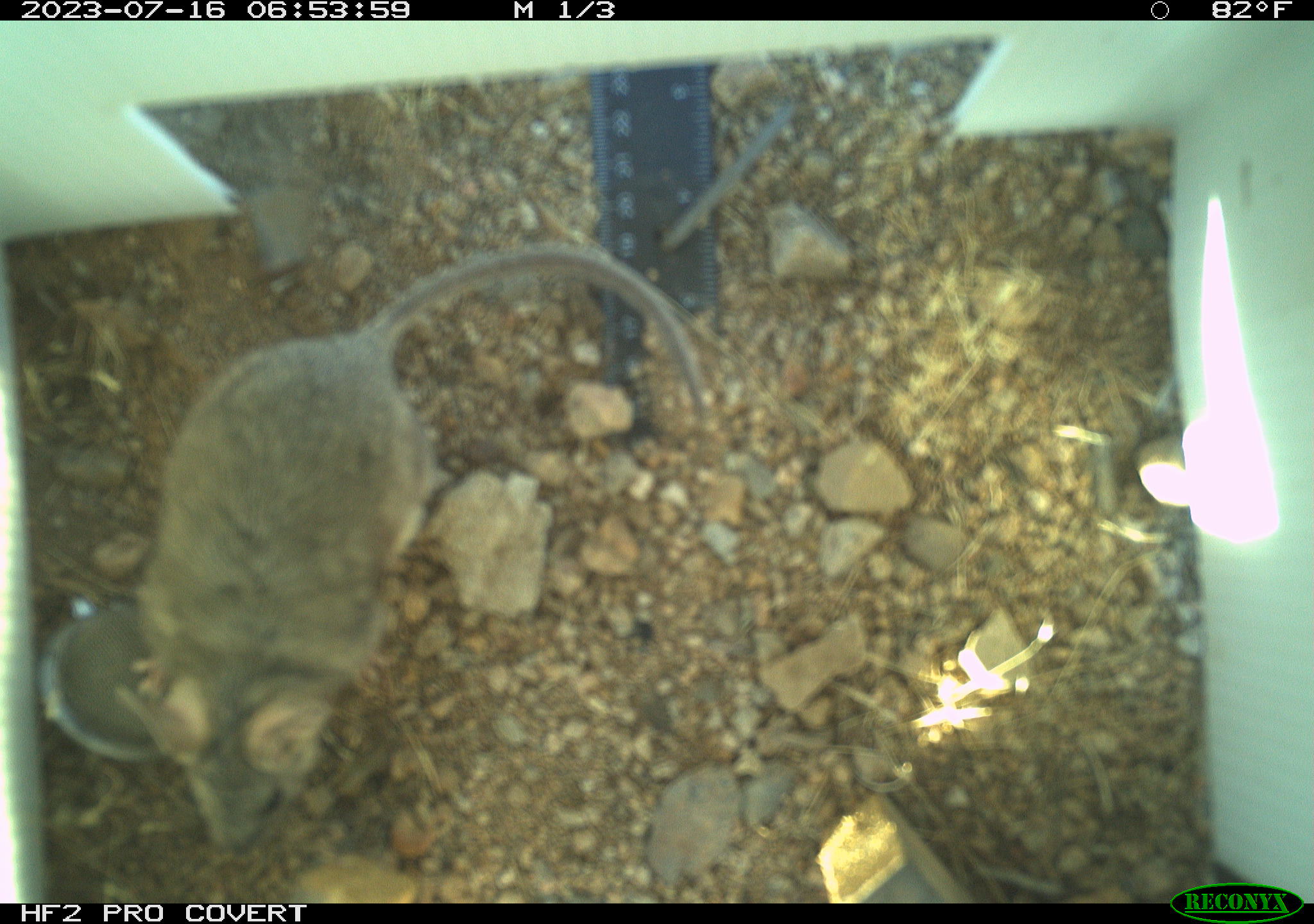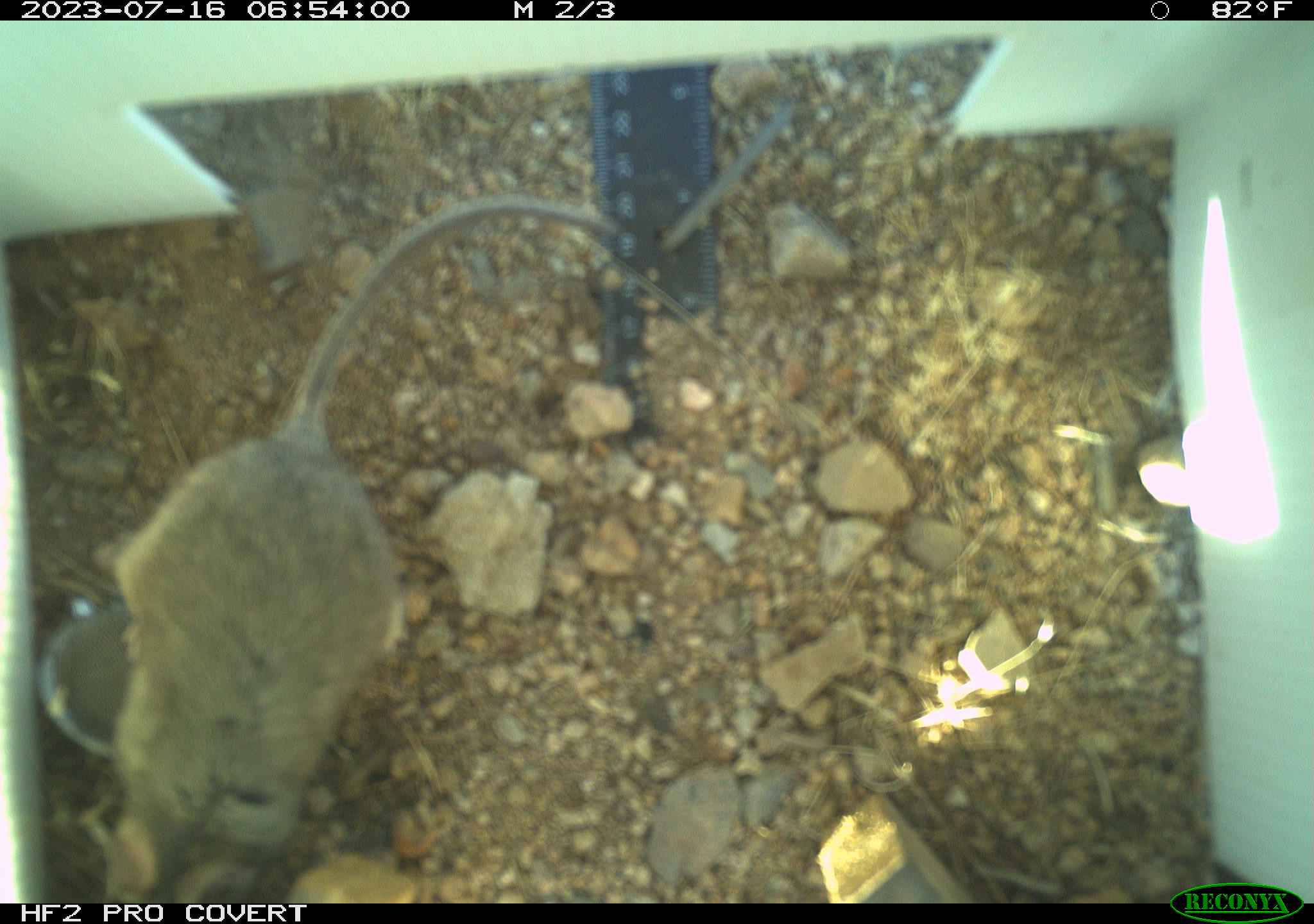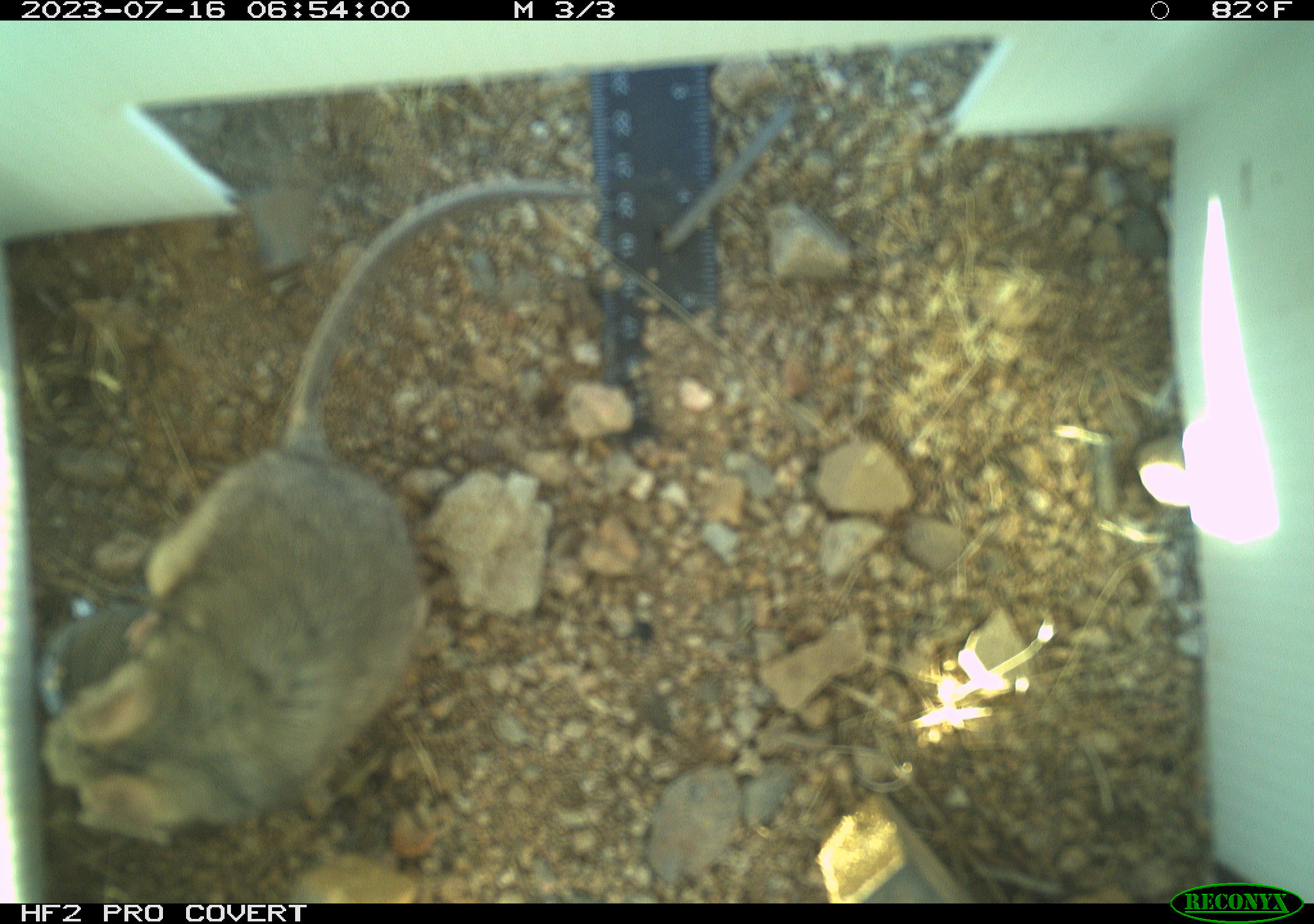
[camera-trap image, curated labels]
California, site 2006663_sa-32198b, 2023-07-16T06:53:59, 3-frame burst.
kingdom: Animalia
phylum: Chordata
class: Mammalia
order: Rodentia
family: Cricetidae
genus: Neotoma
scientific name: Neotoma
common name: pack rat or woodrat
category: neotoma species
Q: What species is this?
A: Neotoma species (pack rat or woodrat) (Neotoma).